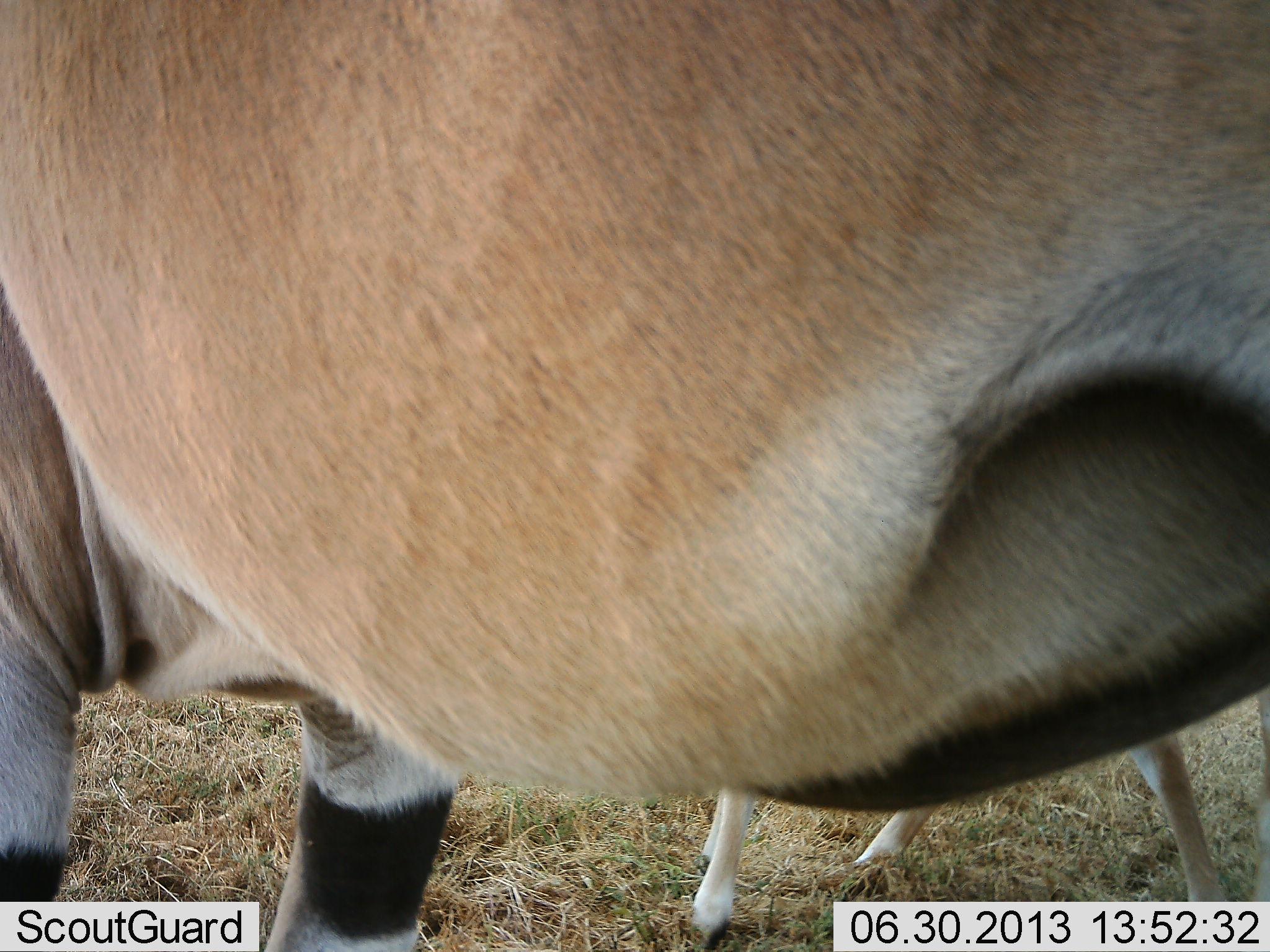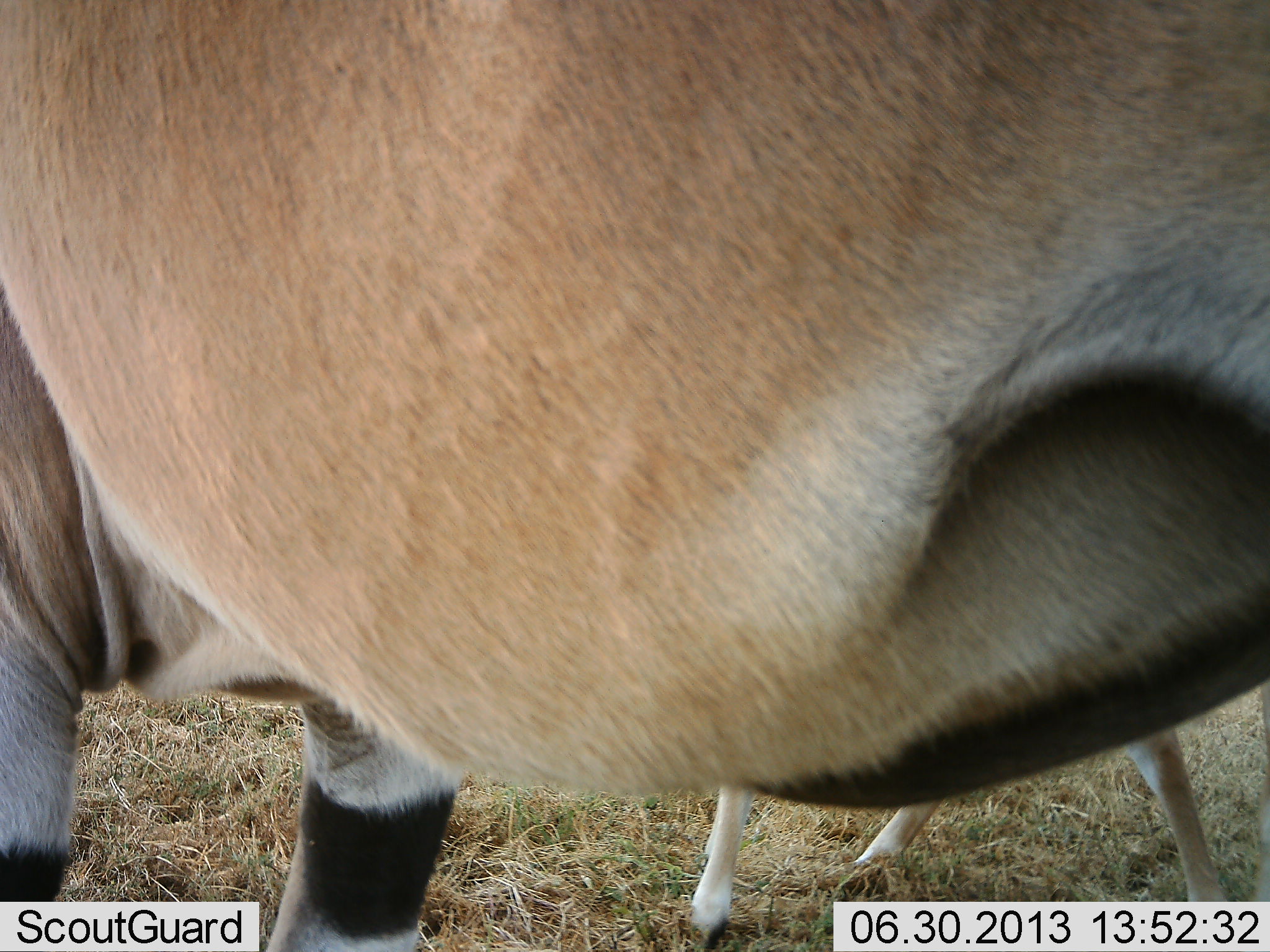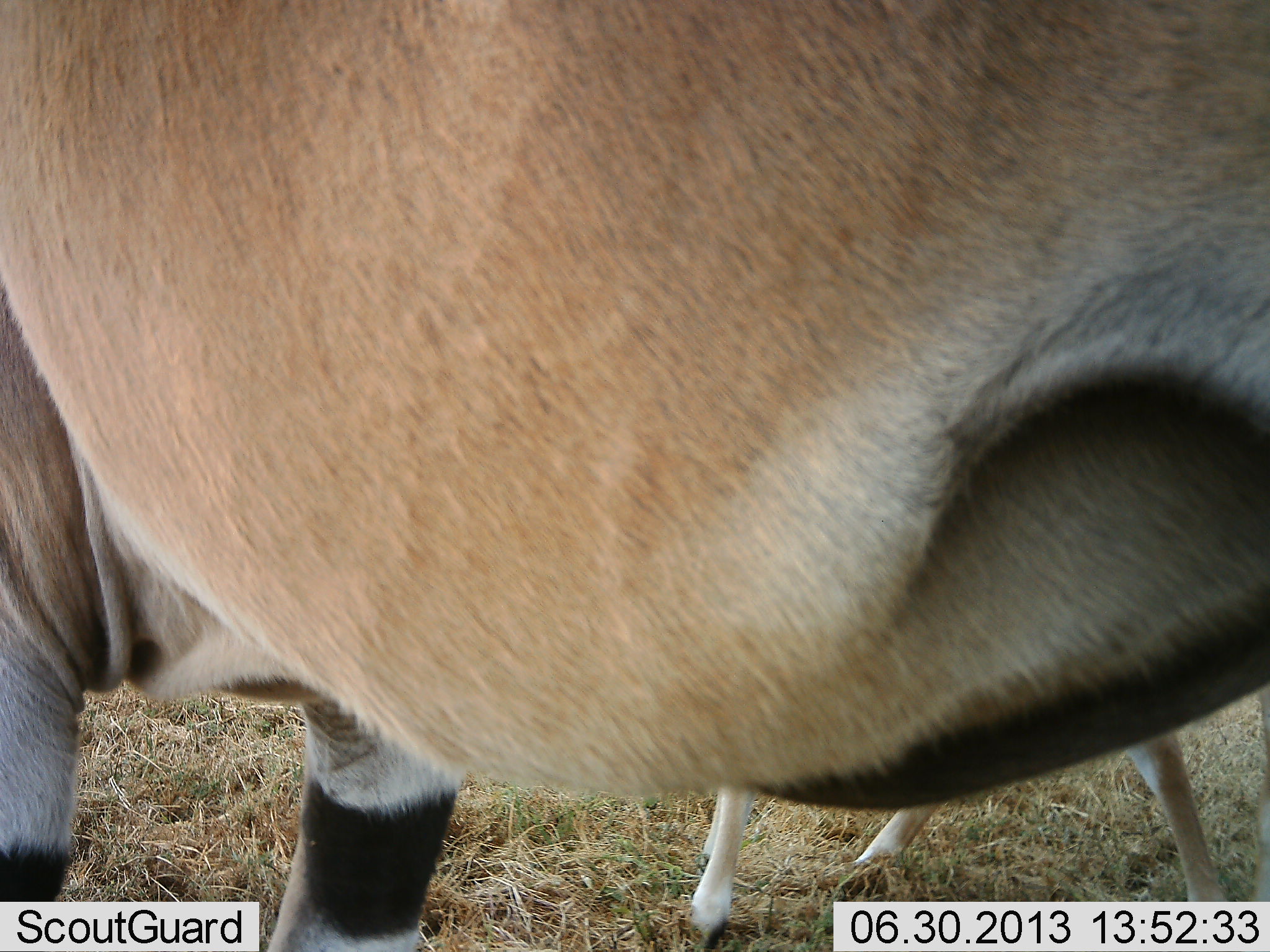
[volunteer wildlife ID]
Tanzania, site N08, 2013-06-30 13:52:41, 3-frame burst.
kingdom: Animalia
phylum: Chordata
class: Mammalia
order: Artiodactyla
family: Bovidae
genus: Tragelaphus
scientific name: Tragelaphus oryx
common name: eland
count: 2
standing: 100%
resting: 0%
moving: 0%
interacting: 0%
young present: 36%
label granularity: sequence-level